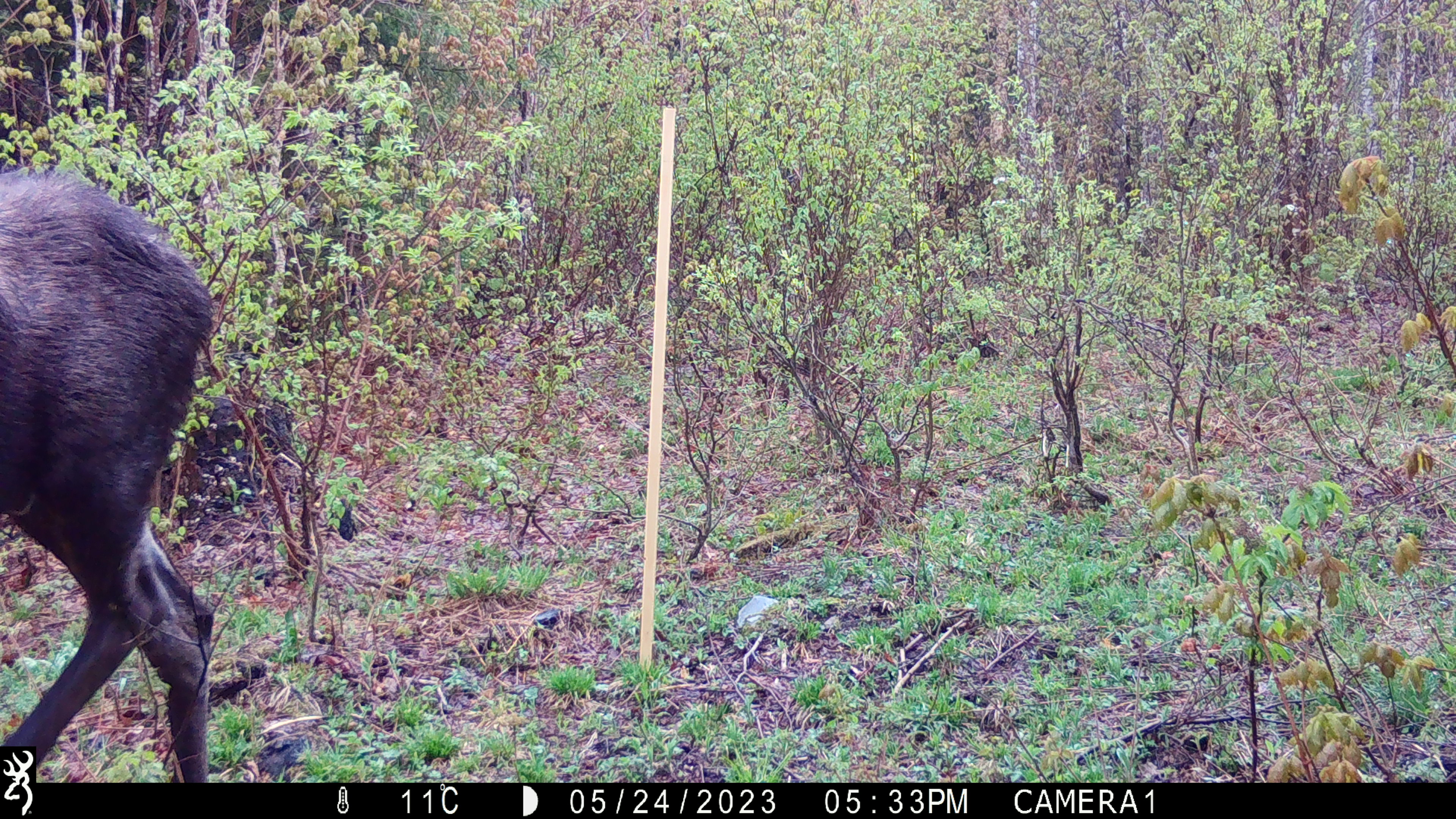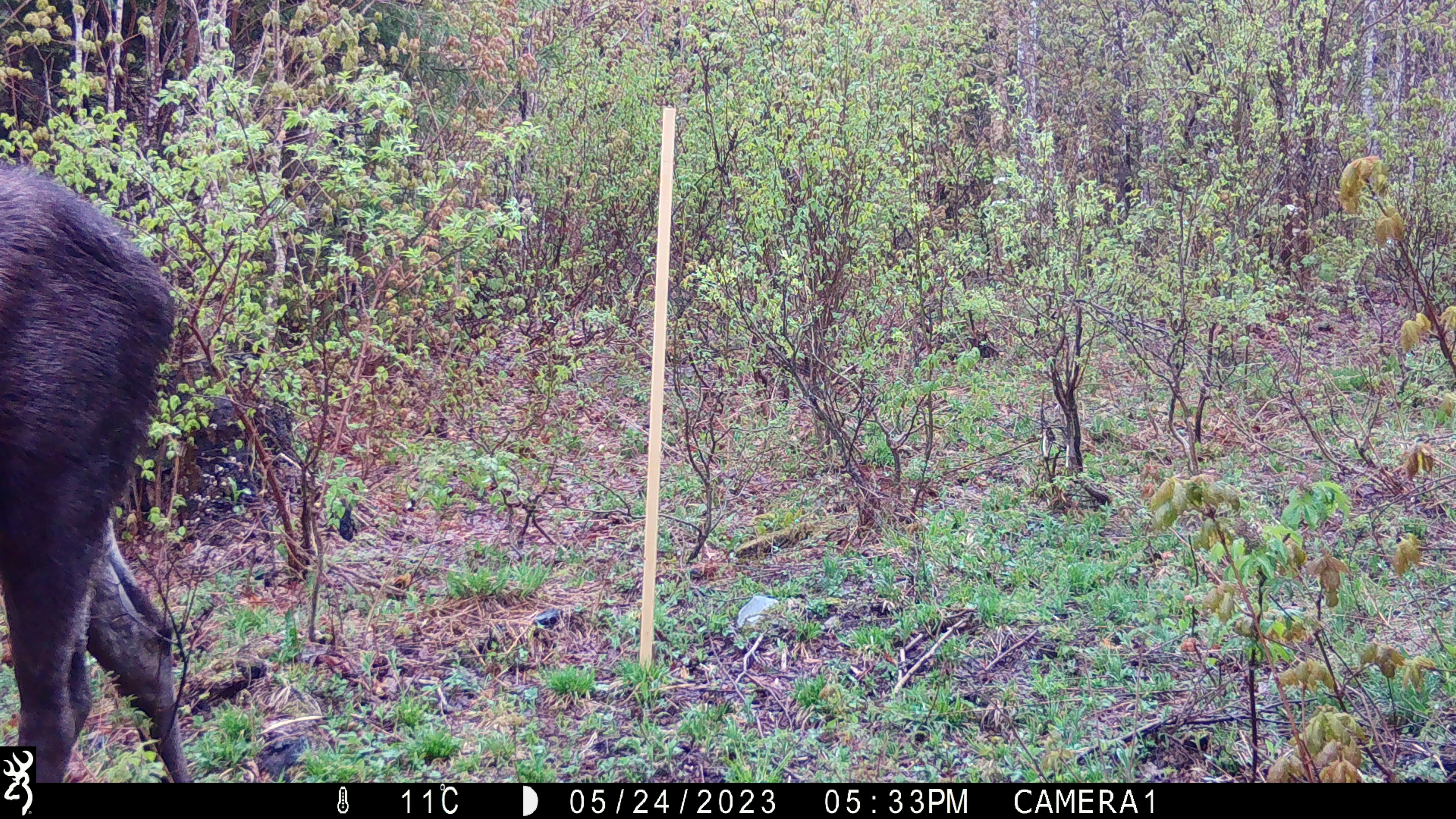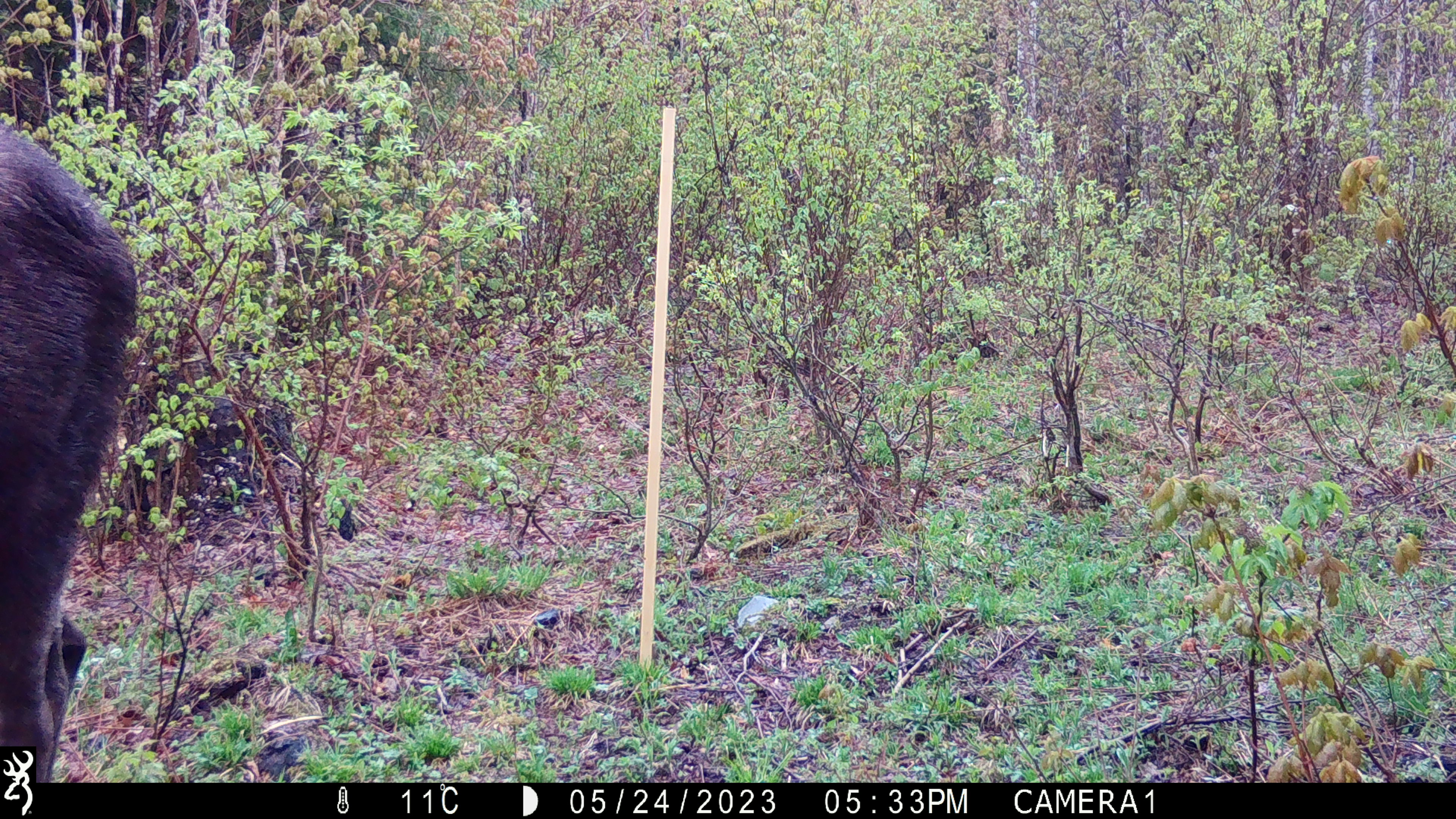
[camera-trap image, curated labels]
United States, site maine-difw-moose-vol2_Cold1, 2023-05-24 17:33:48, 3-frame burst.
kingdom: Animalia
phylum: Chordata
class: Mammalia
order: Artiodactyla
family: Cervidae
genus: Alces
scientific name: Alces alces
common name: moose